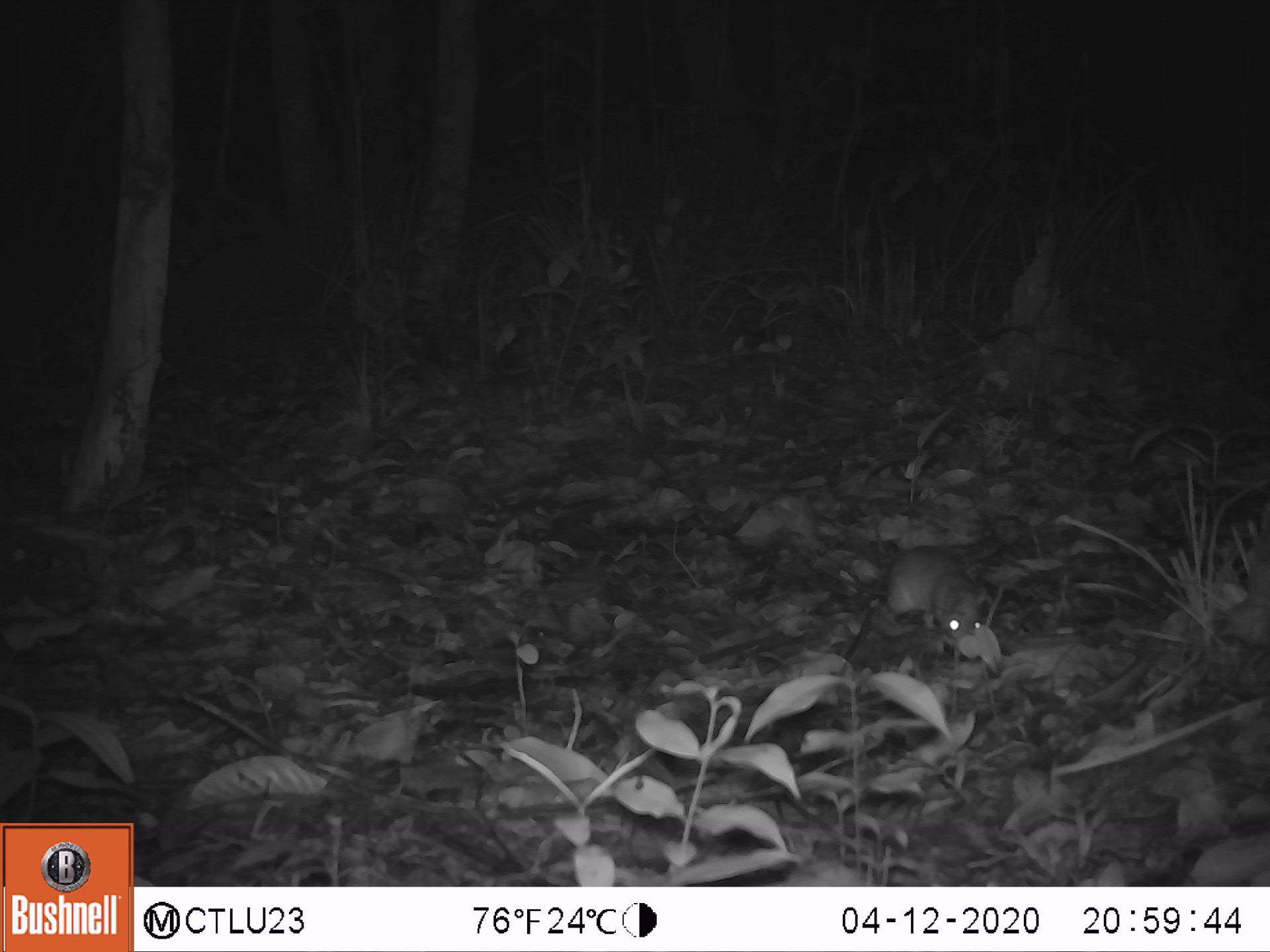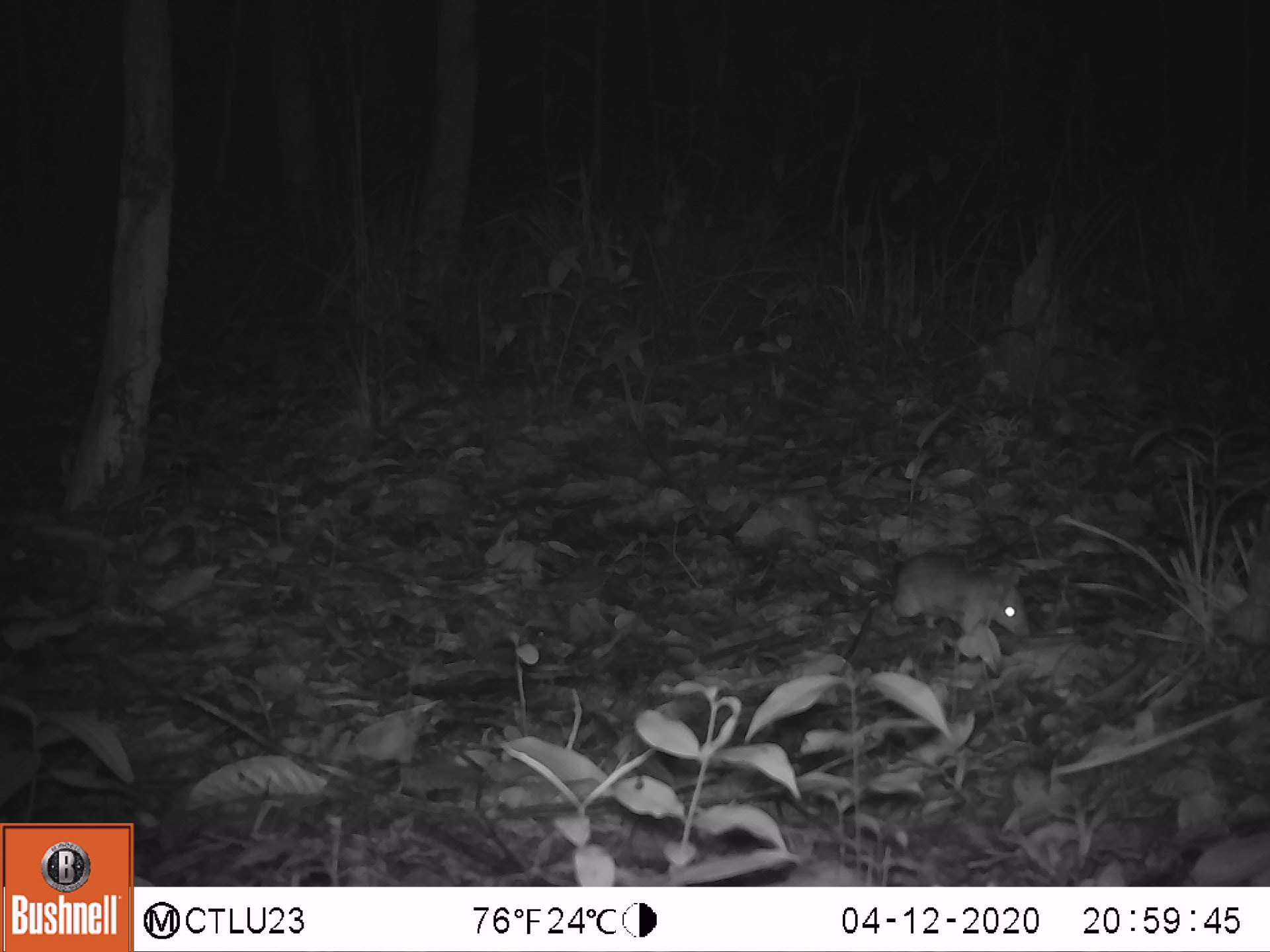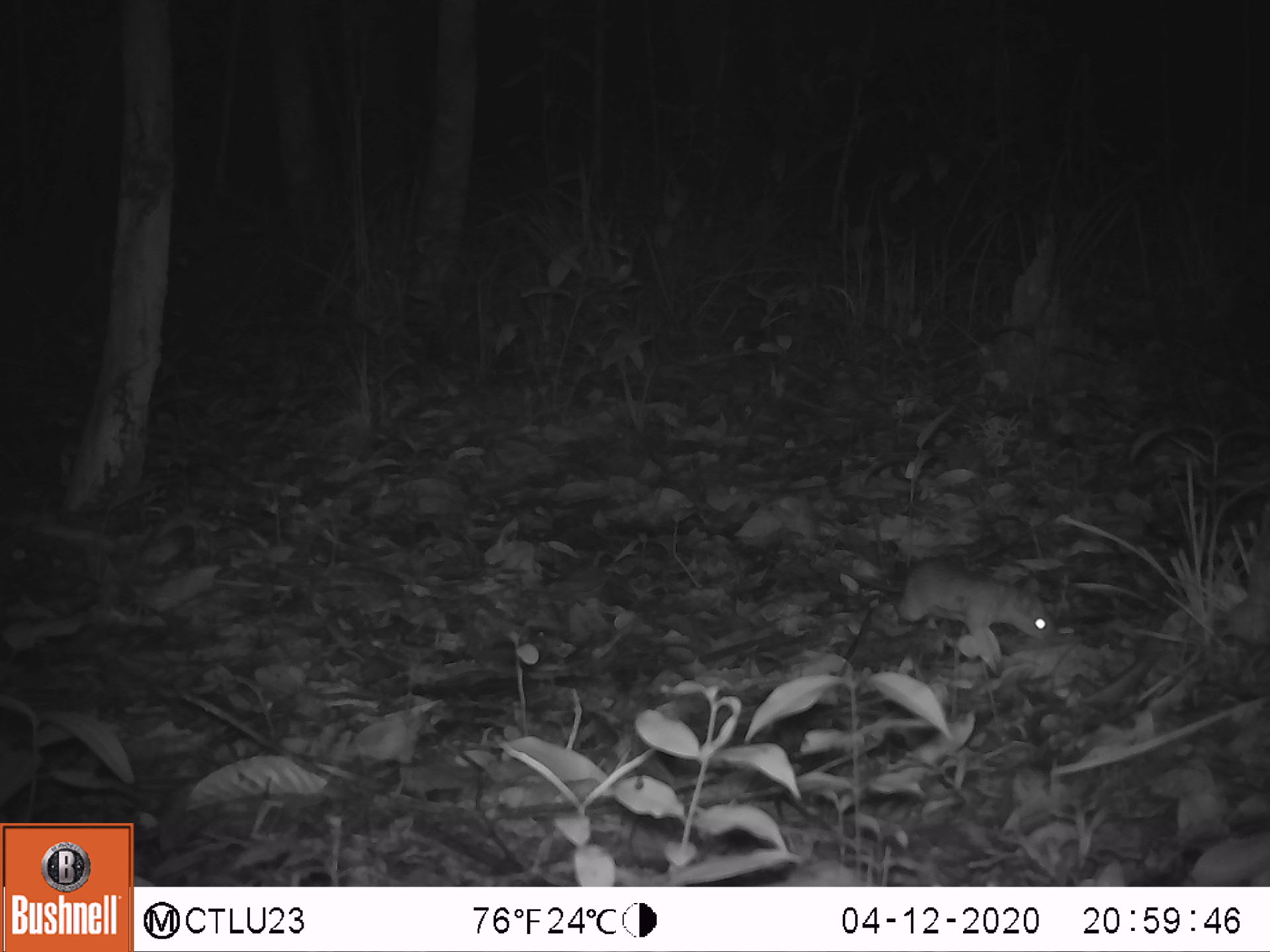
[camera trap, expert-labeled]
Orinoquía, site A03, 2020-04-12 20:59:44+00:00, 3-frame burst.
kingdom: Animalia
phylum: Chordata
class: Mammalia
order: Rodentia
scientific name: Rodentia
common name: rodent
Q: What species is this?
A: Rodent (Rodentia).